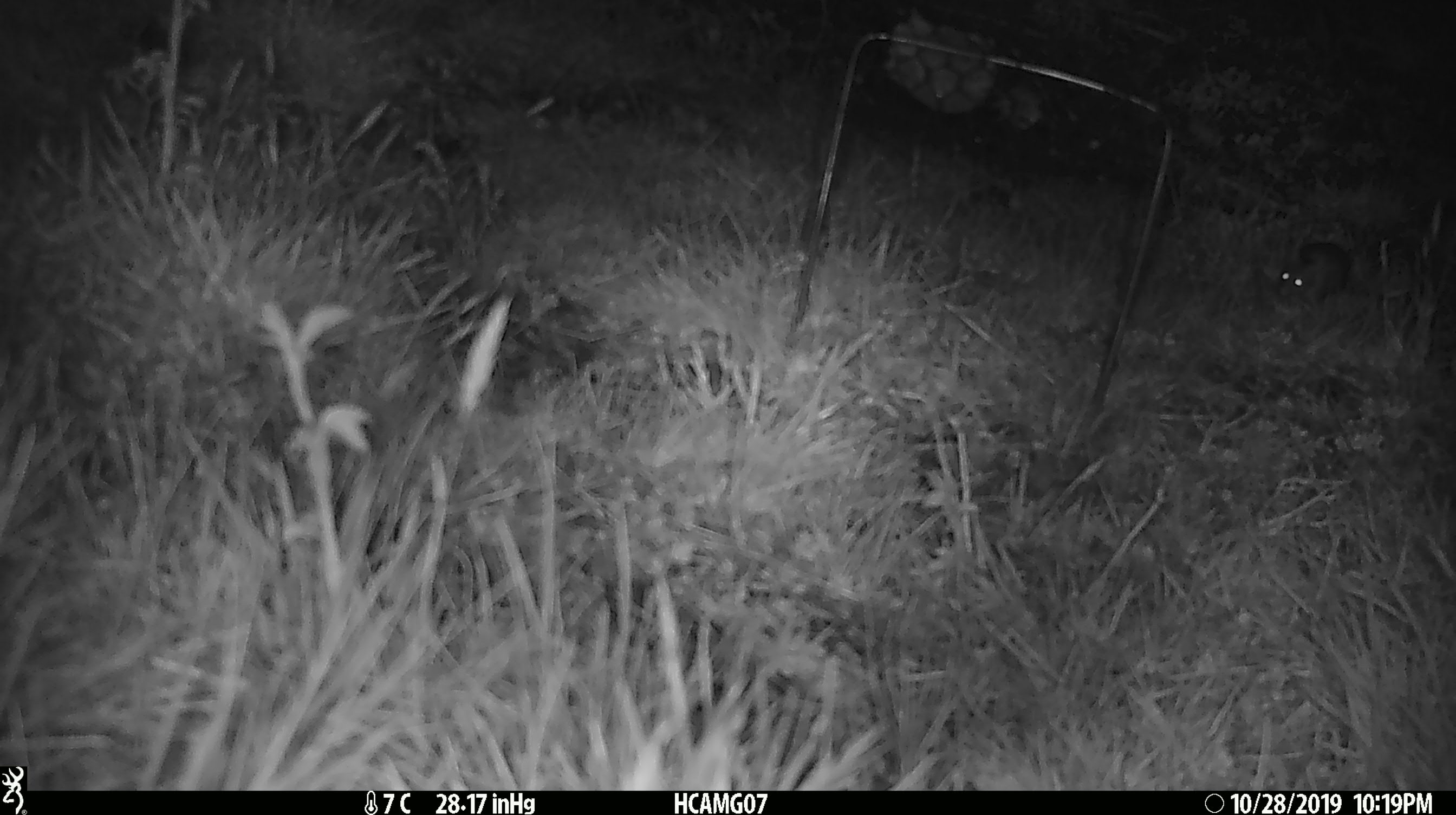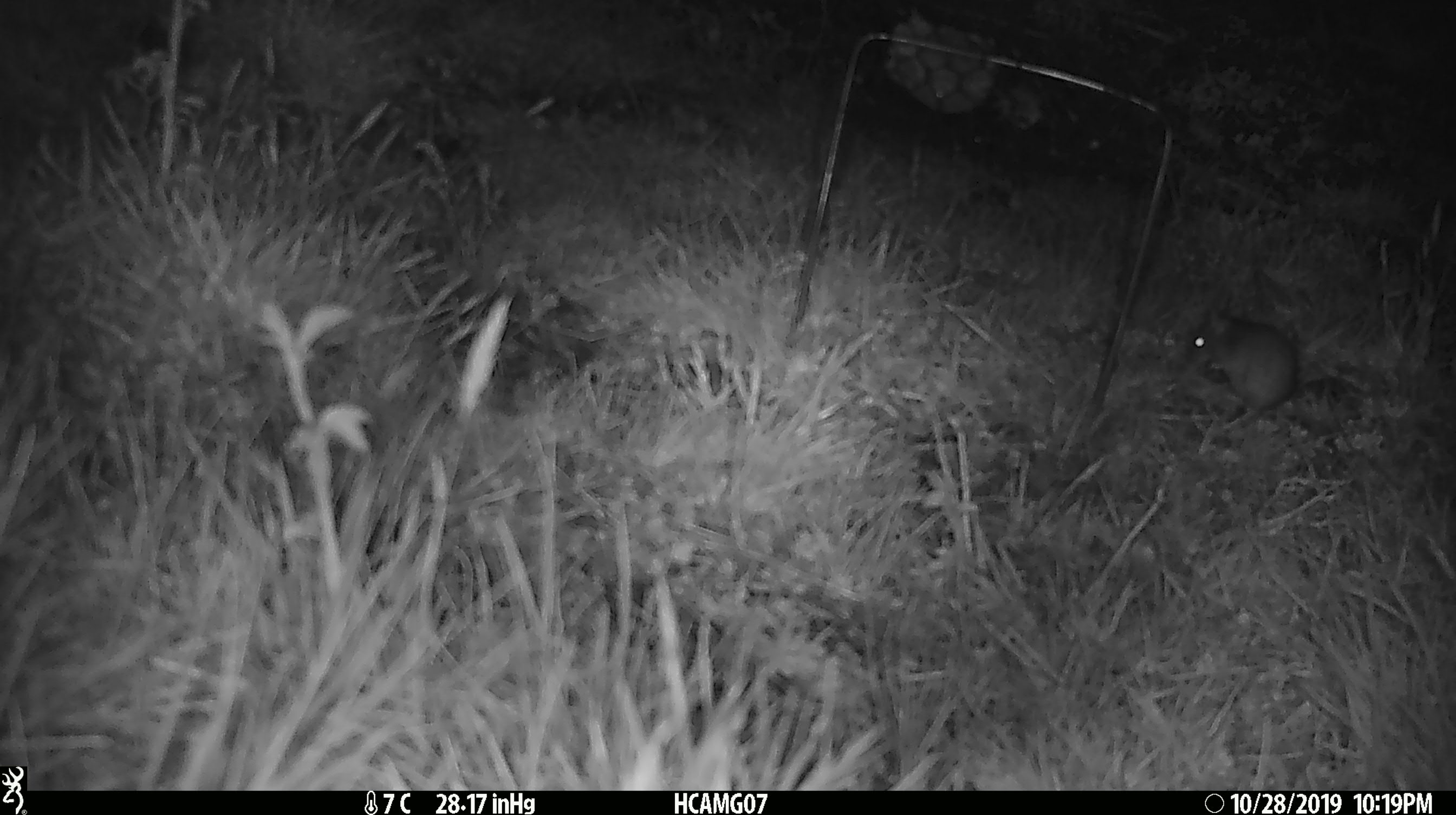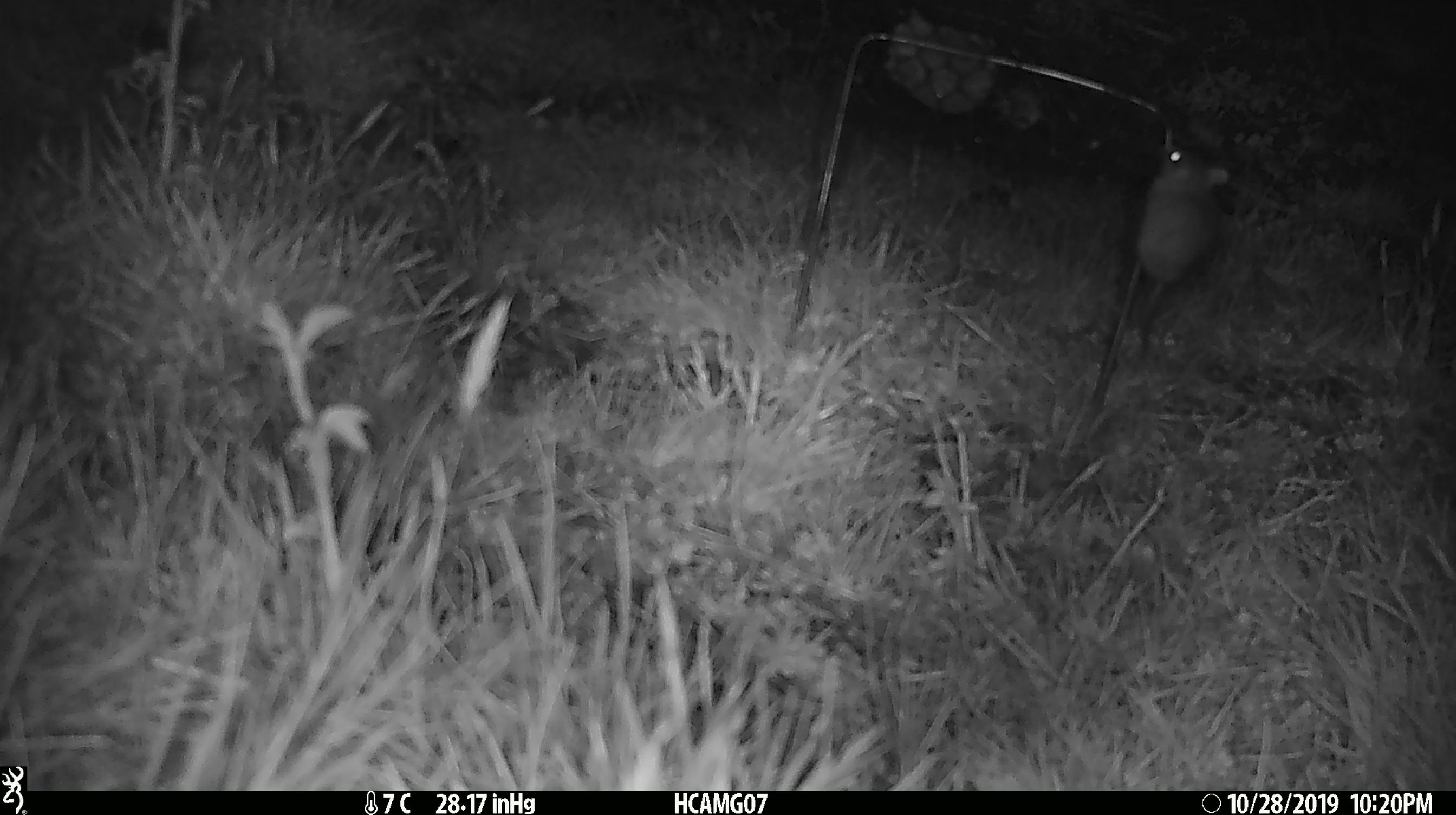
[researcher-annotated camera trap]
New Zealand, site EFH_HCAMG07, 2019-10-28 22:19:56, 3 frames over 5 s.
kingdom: Animalia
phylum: Chordata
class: Mammalia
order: Rodentia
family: Muridae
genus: Mus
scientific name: Mus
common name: mouse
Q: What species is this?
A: Mouse (Mus).